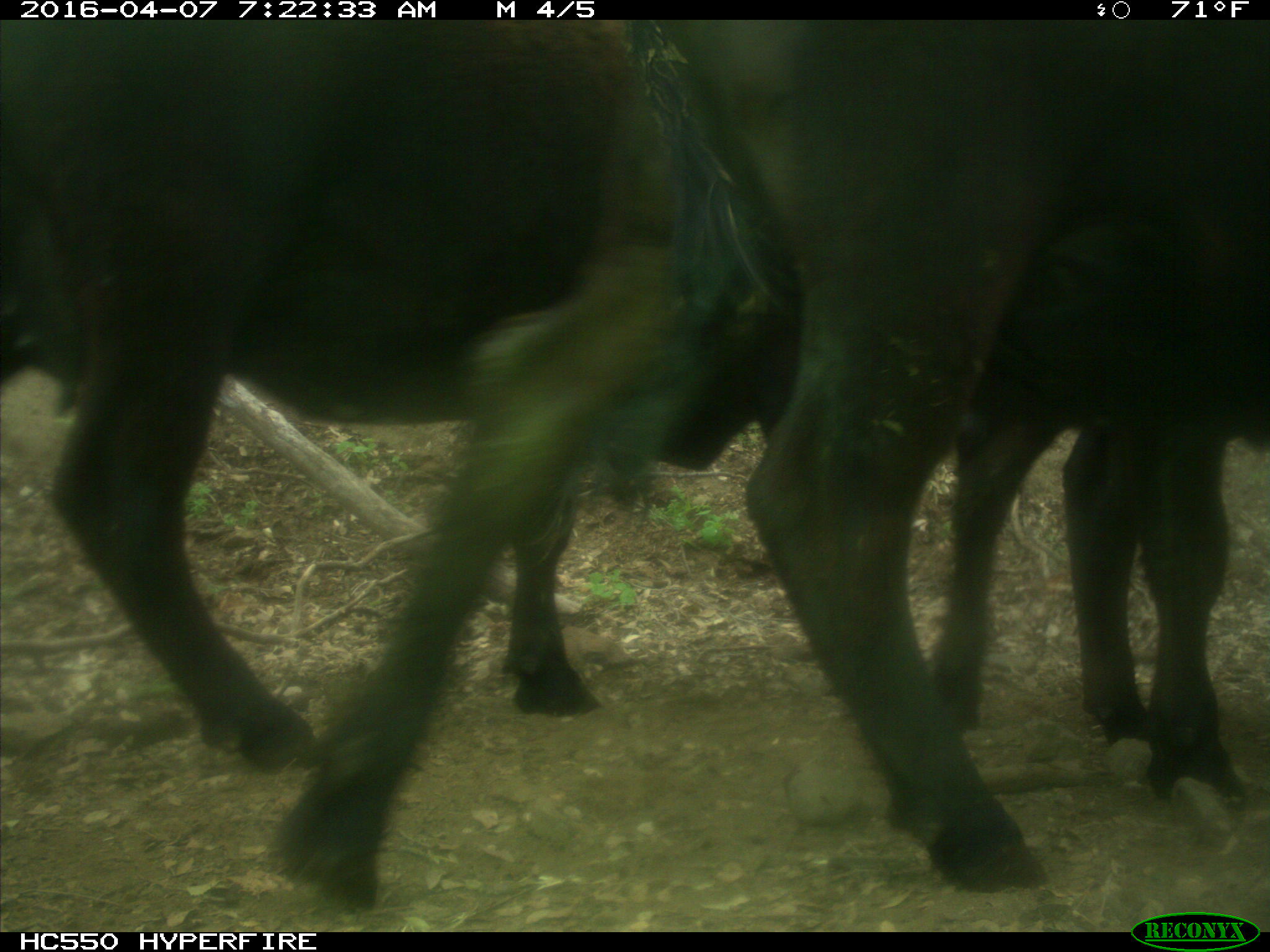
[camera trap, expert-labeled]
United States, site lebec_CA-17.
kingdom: Animalia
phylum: Chordata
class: Mammalia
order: Artiodactyla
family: Bovidae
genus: Bos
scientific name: Bos taurus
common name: domestic cow